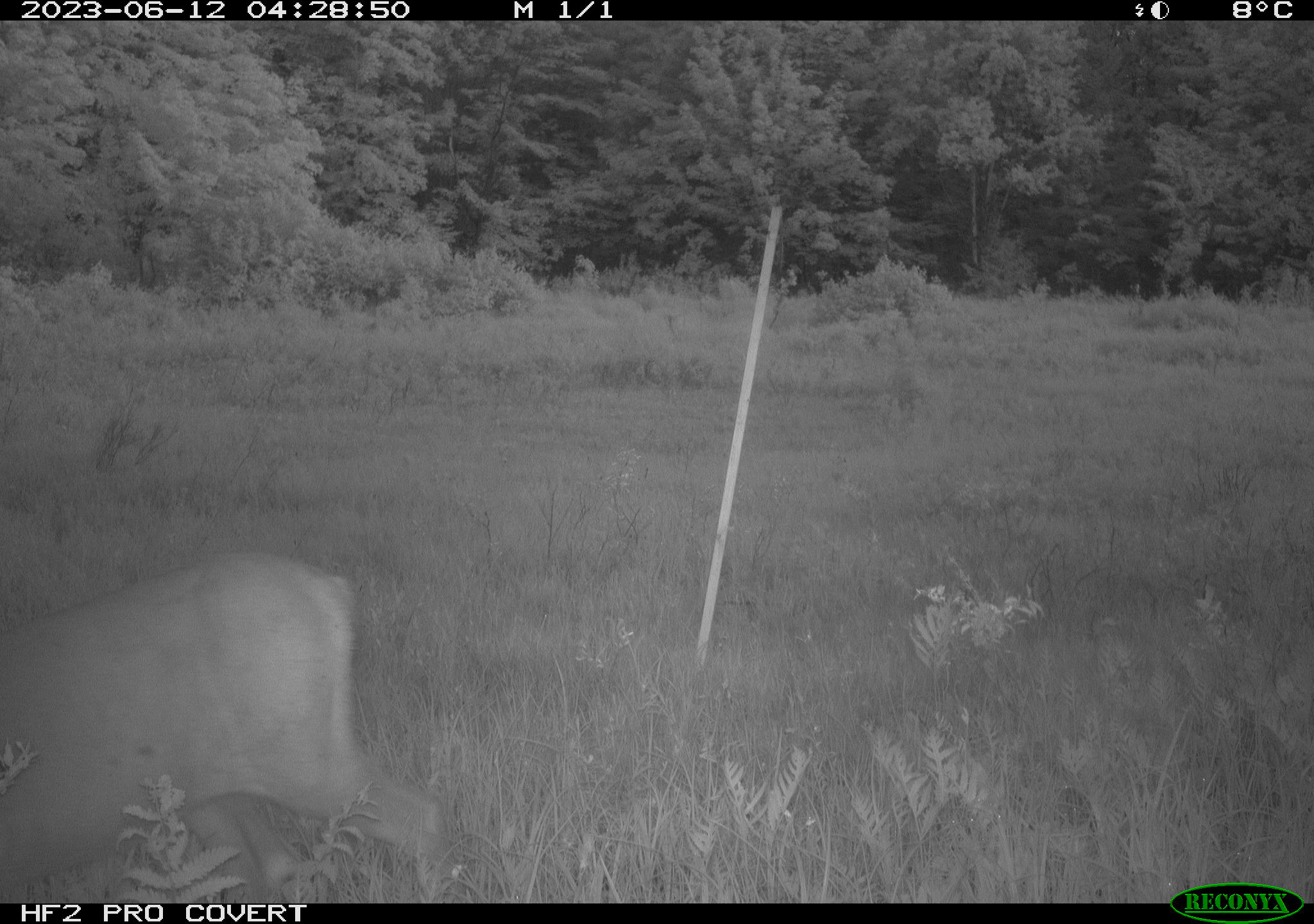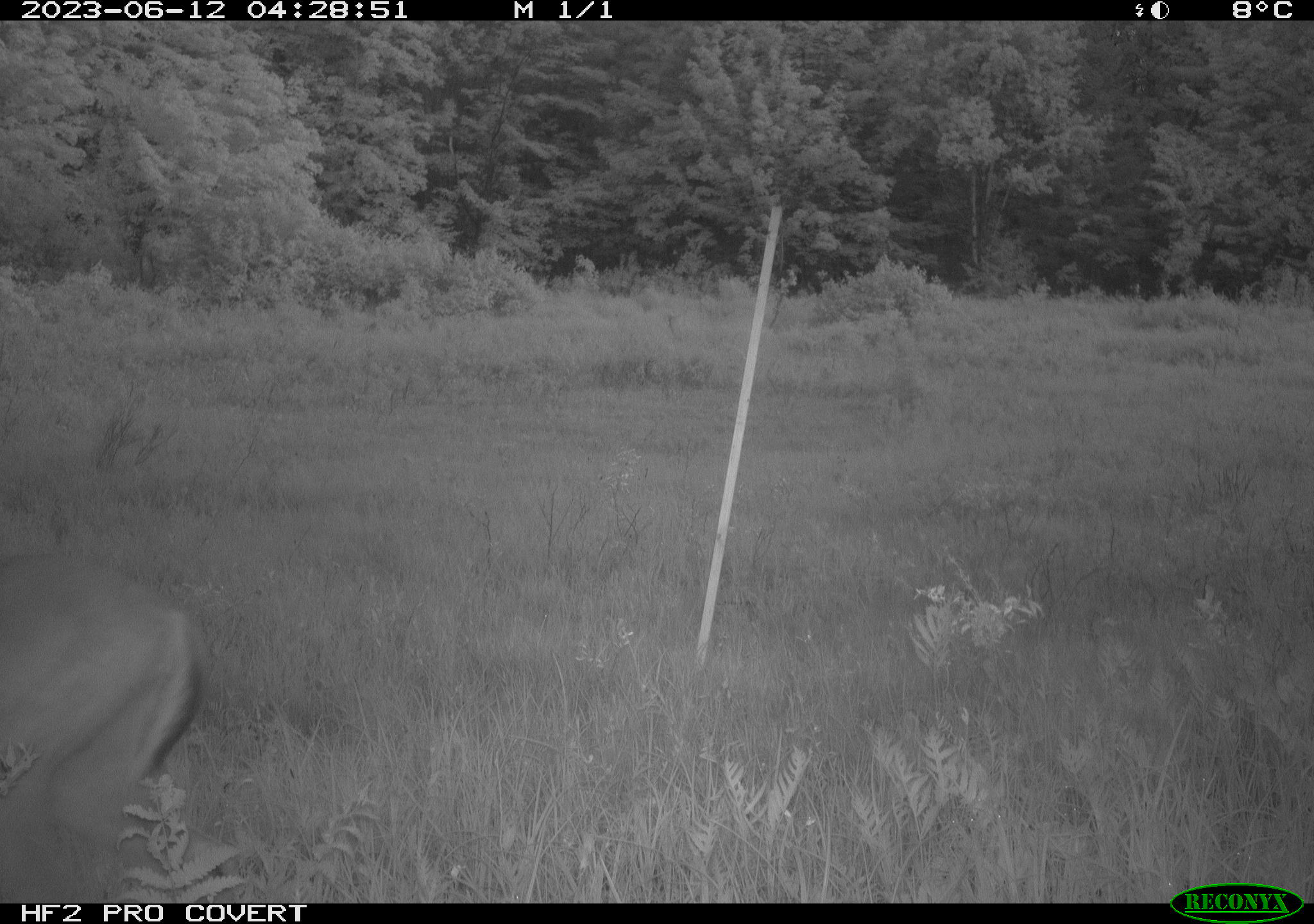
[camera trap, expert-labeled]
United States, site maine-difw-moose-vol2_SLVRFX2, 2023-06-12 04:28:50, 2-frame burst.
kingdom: Animalia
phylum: Chordata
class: Mammalia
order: Artiodactyla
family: Cervidae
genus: Odocoileus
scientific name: Odocoileus virginianus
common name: white-tailed deer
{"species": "white-tailed deer (Odocoileus virginianus)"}